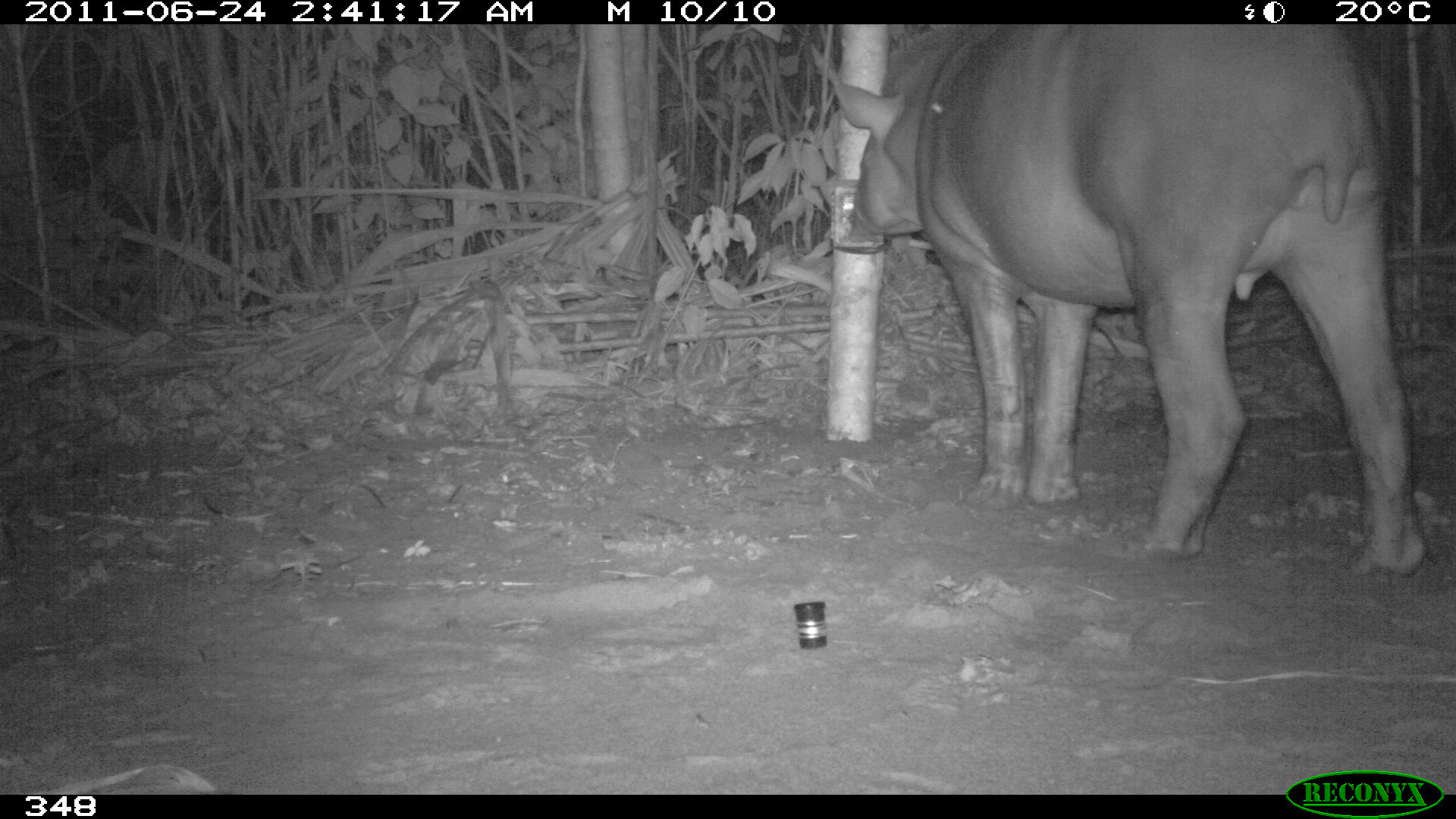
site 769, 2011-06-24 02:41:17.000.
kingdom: Animalia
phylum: Chordata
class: Mammalia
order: Perissodactyla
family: Tapiridae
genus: Tapirus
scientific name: Tapirus terrestris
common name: south american tapir